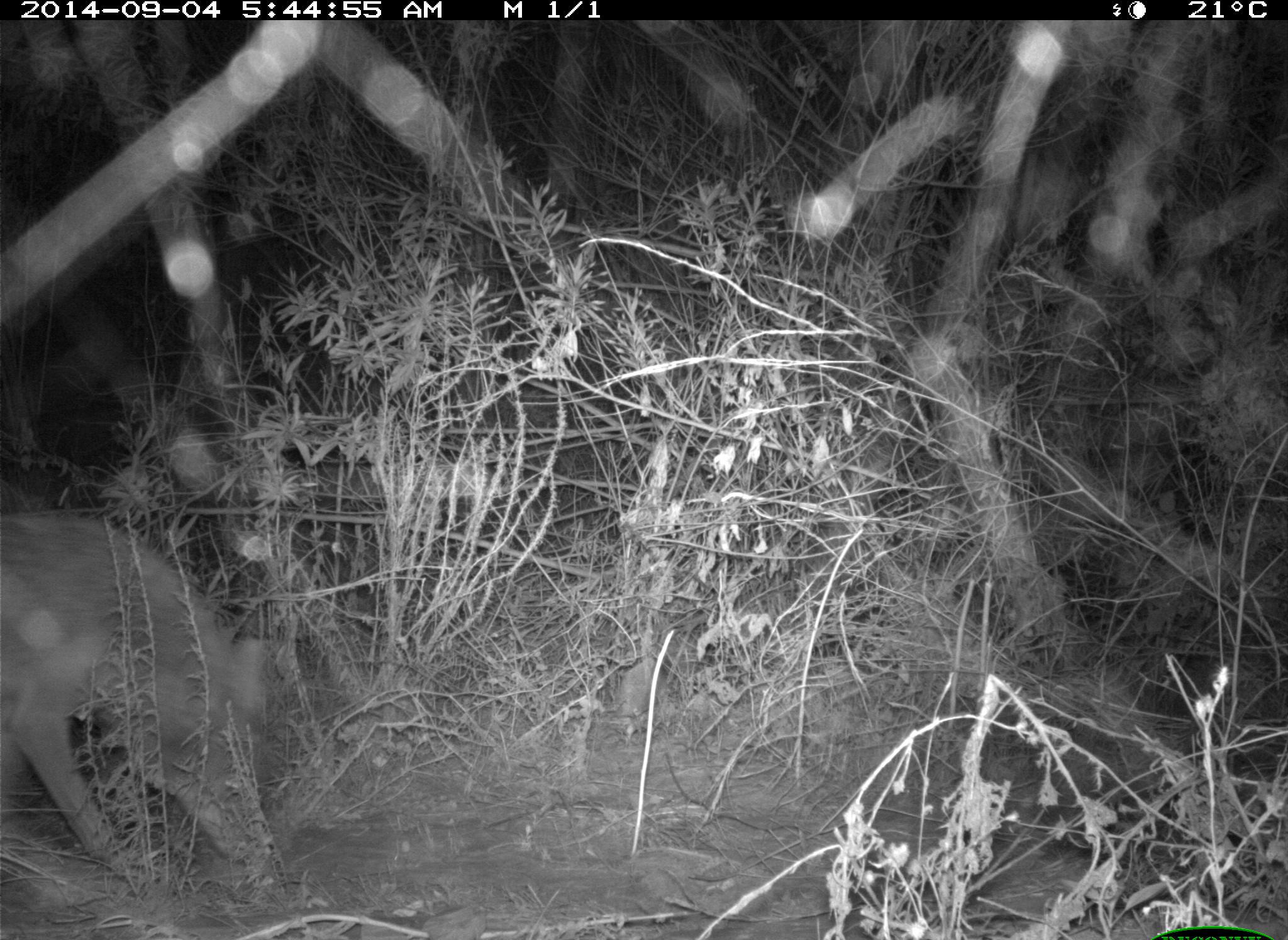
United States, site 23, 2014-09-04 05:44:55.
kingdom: Animalia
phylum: Chordata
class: Mammalia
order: Carnivora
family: Canidae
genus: Canis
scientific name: Canis latrans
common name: coyote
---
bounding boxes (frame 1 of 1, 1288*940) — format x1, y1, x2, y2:
coyote: 0, 510, 272, 877